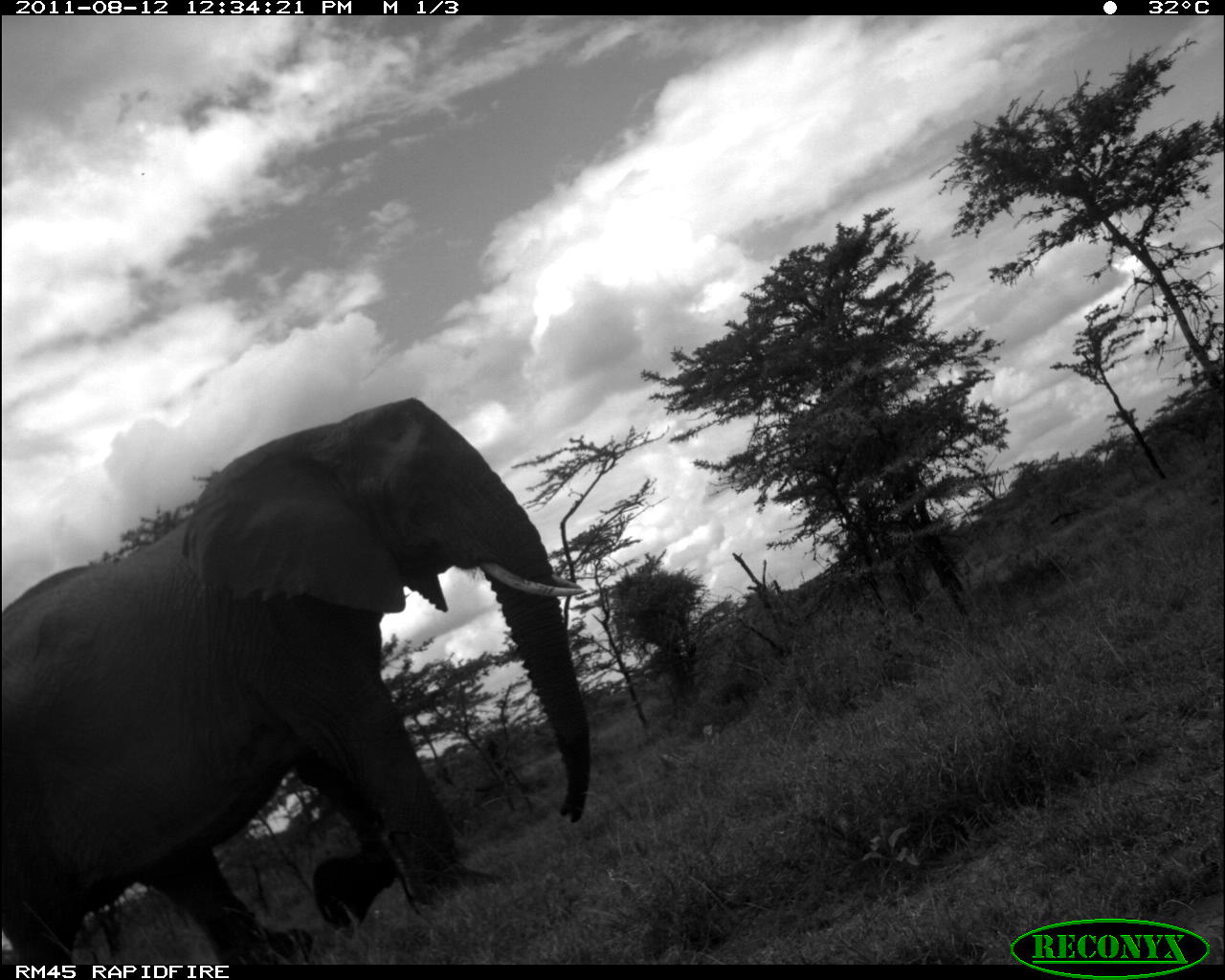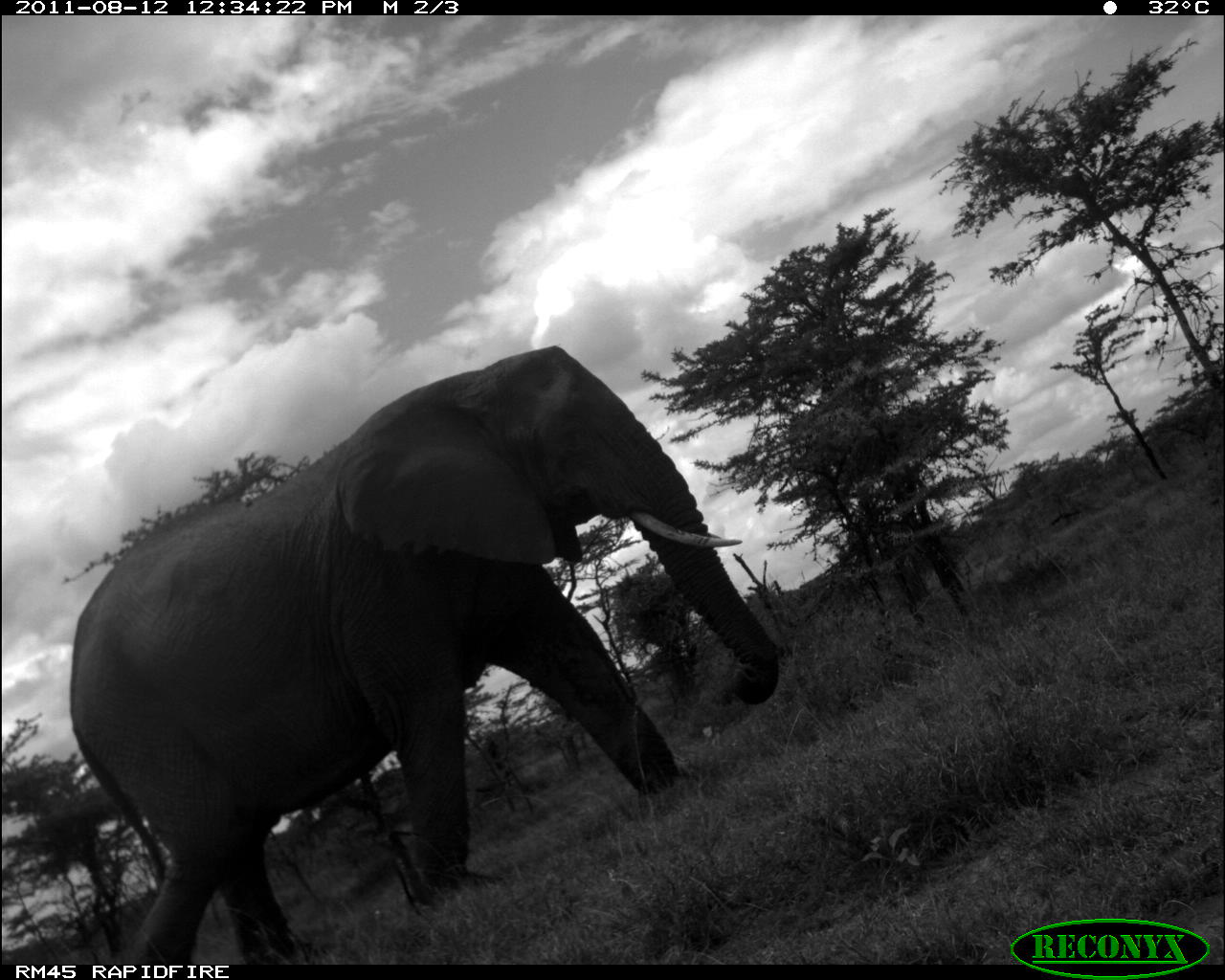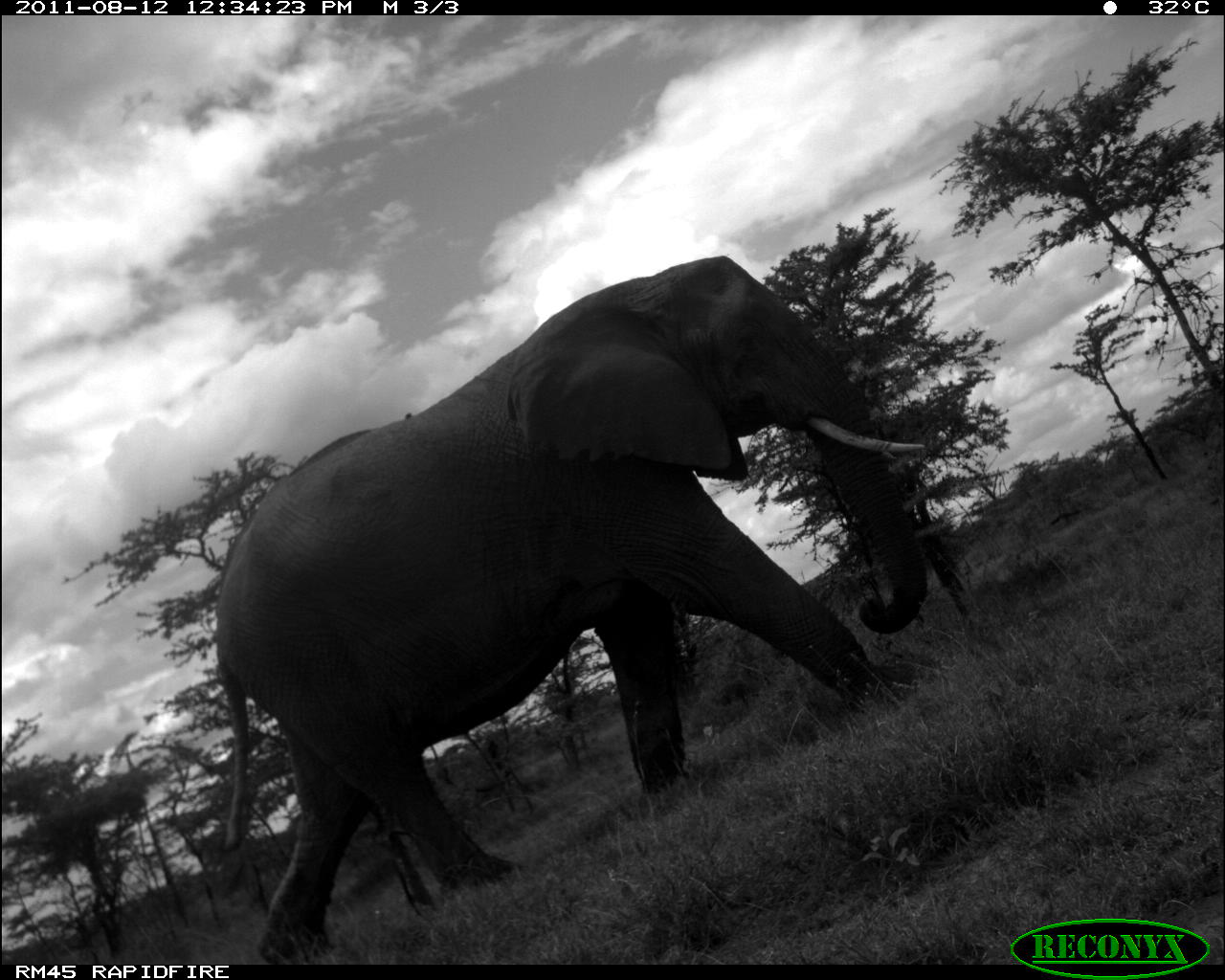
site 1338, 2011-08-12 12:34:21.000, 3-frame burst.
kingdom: Animalia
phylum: Chordata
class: Mammalia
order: Proboscidea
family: Elephantidae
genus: Loxodonta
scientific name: Loxodonta africana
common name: african bush elephant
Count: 1.